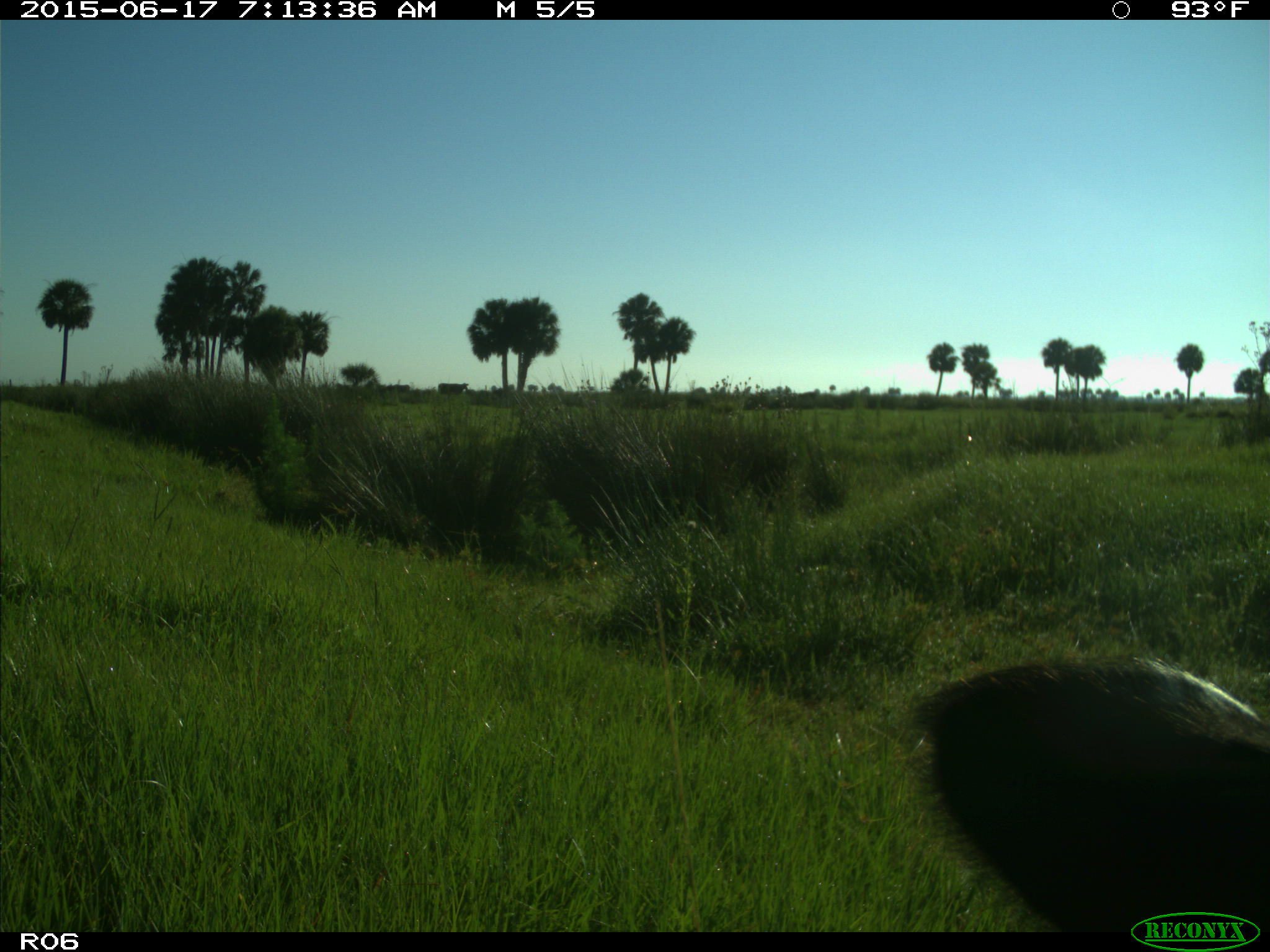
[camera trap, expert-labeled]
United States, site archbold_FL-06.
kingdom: Animalia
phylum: Chordata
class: Mammalia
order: Artiodactyla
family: Bovidae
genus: Bos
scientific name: Bos taurus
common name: domestic cow